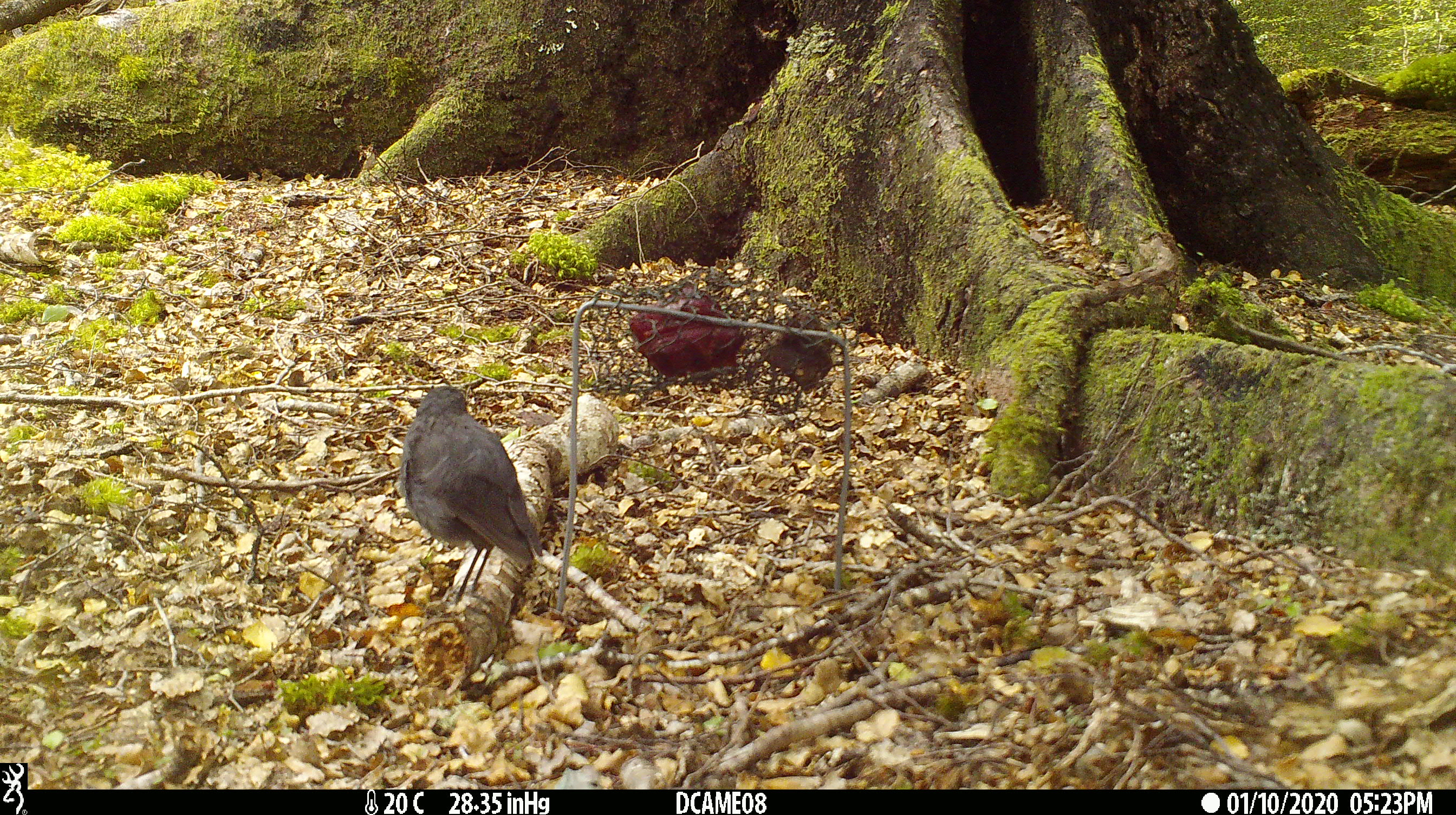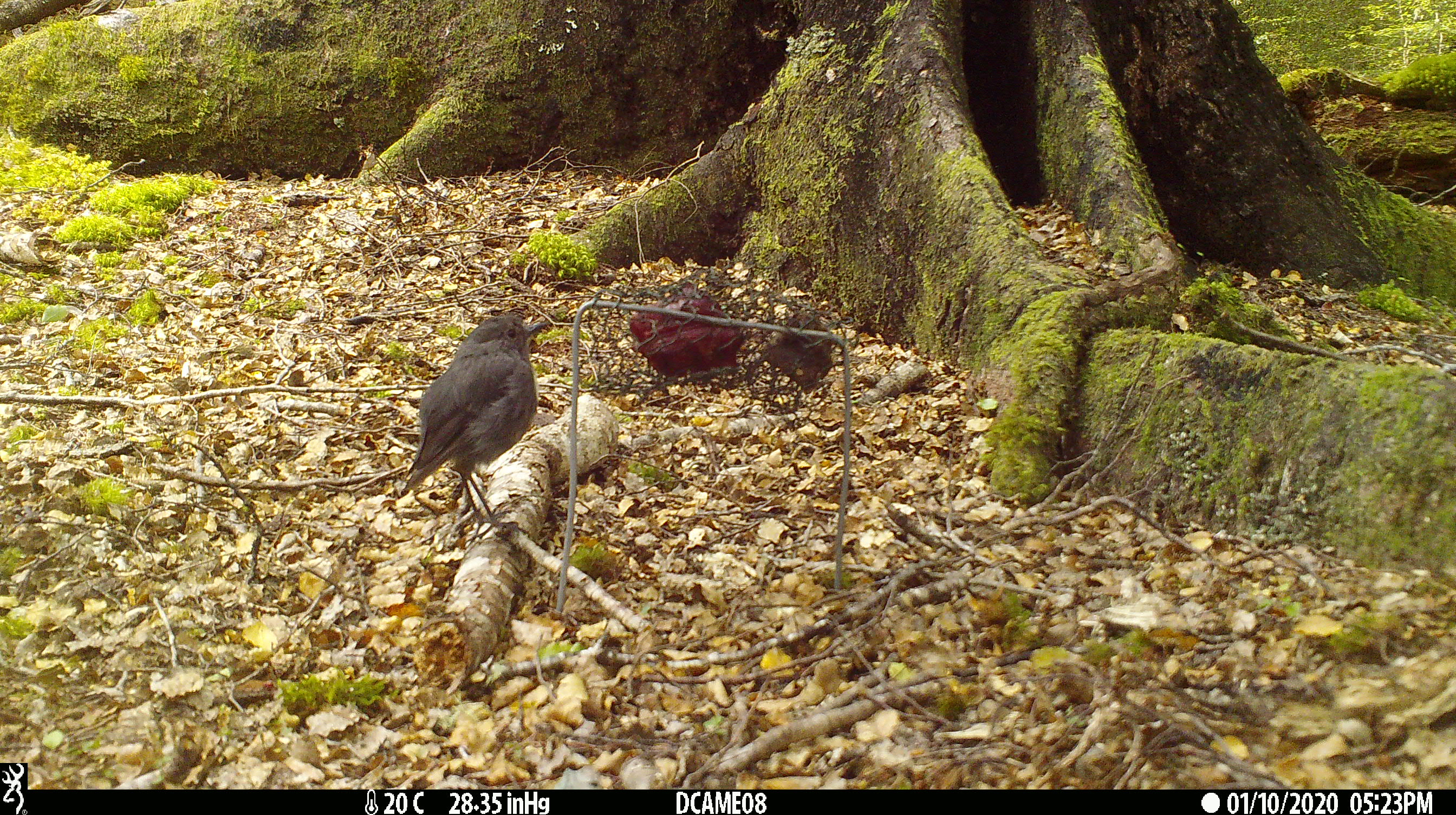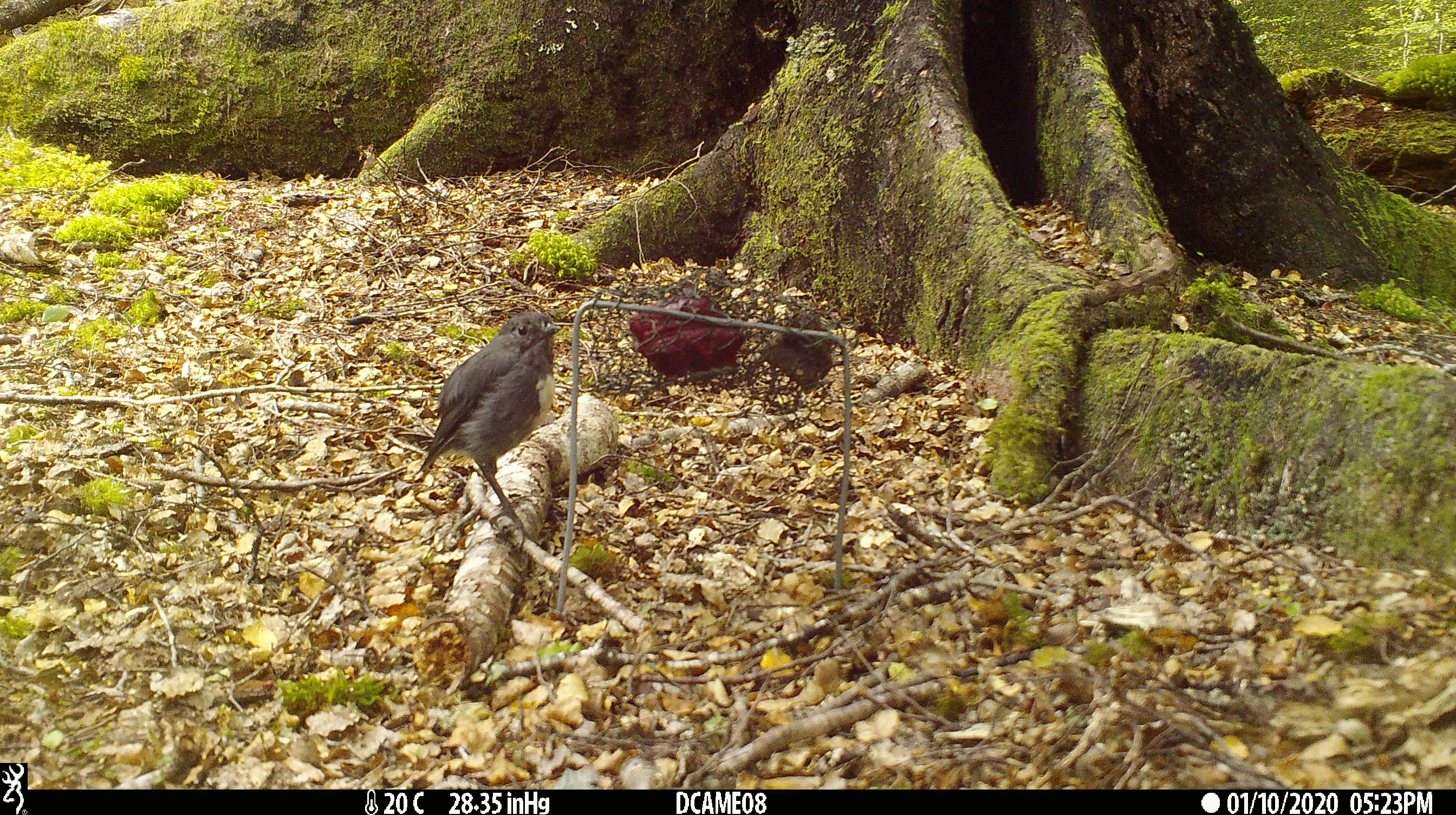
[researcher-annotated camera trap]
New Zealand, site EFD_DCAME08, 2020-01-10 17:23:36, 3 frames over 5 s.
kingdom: Animalia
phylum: Chordata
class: Aves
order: Passeriformes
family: Petroicidae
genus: Petroica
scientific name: Petroica australis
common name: new zealand robin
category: robin